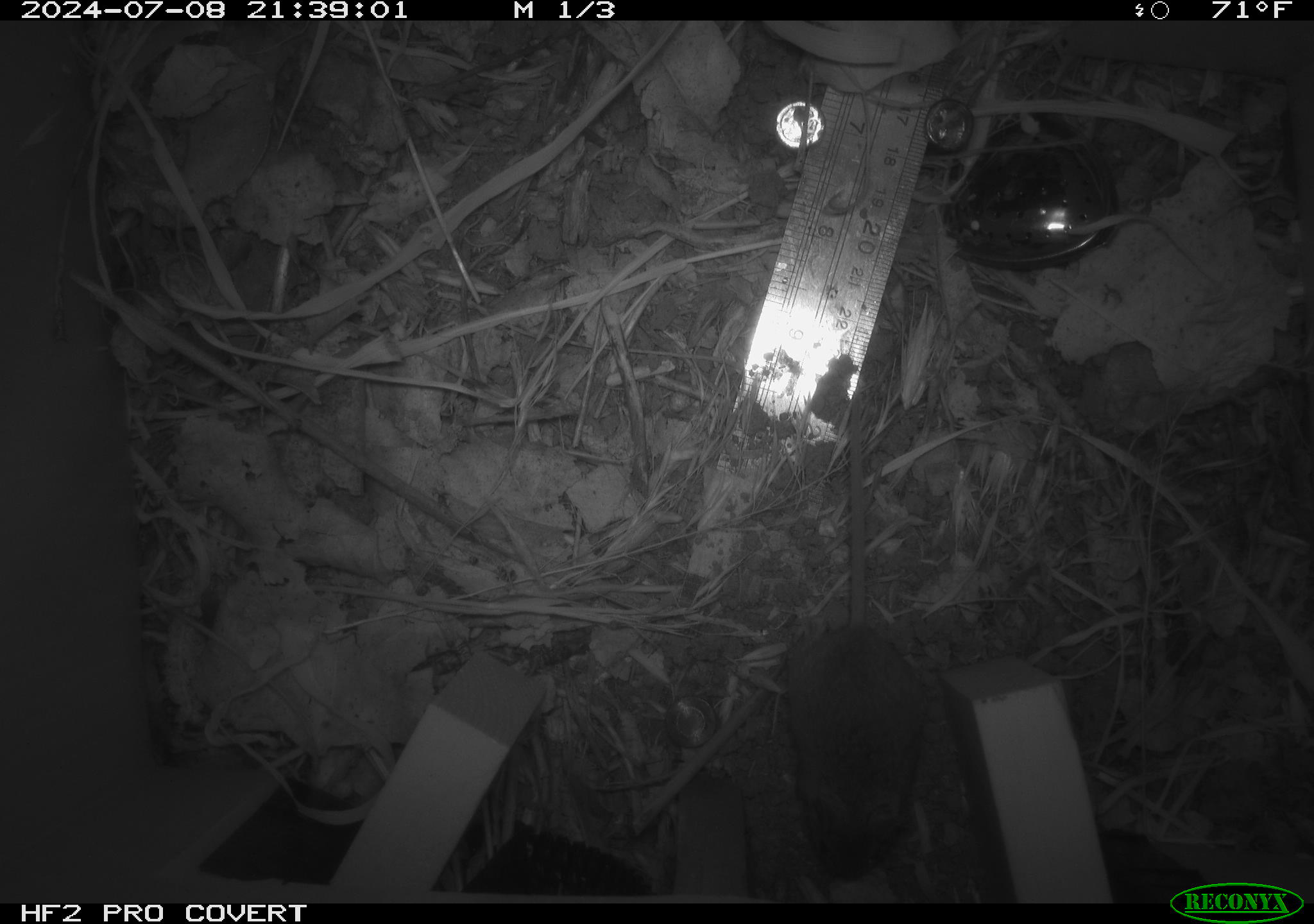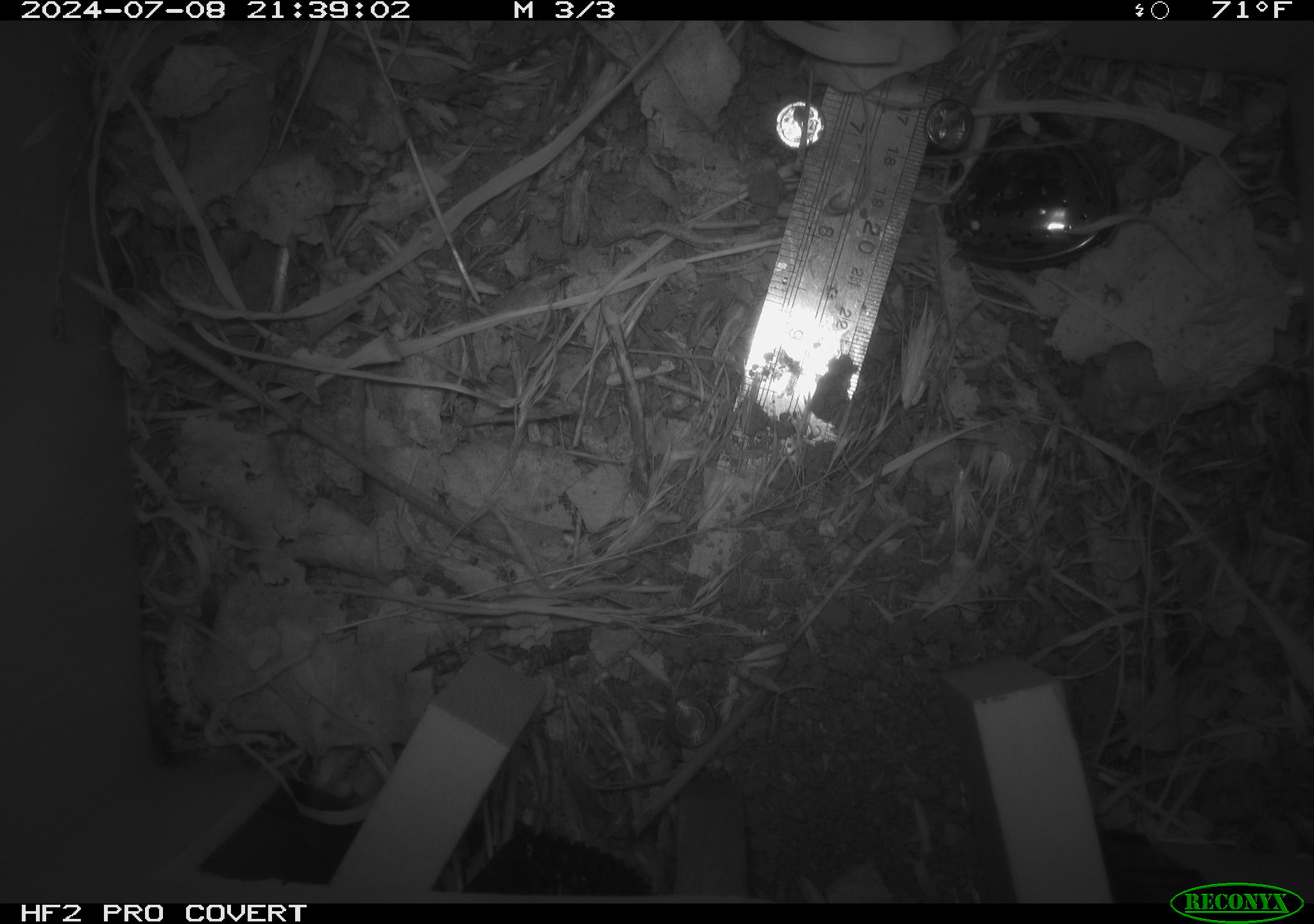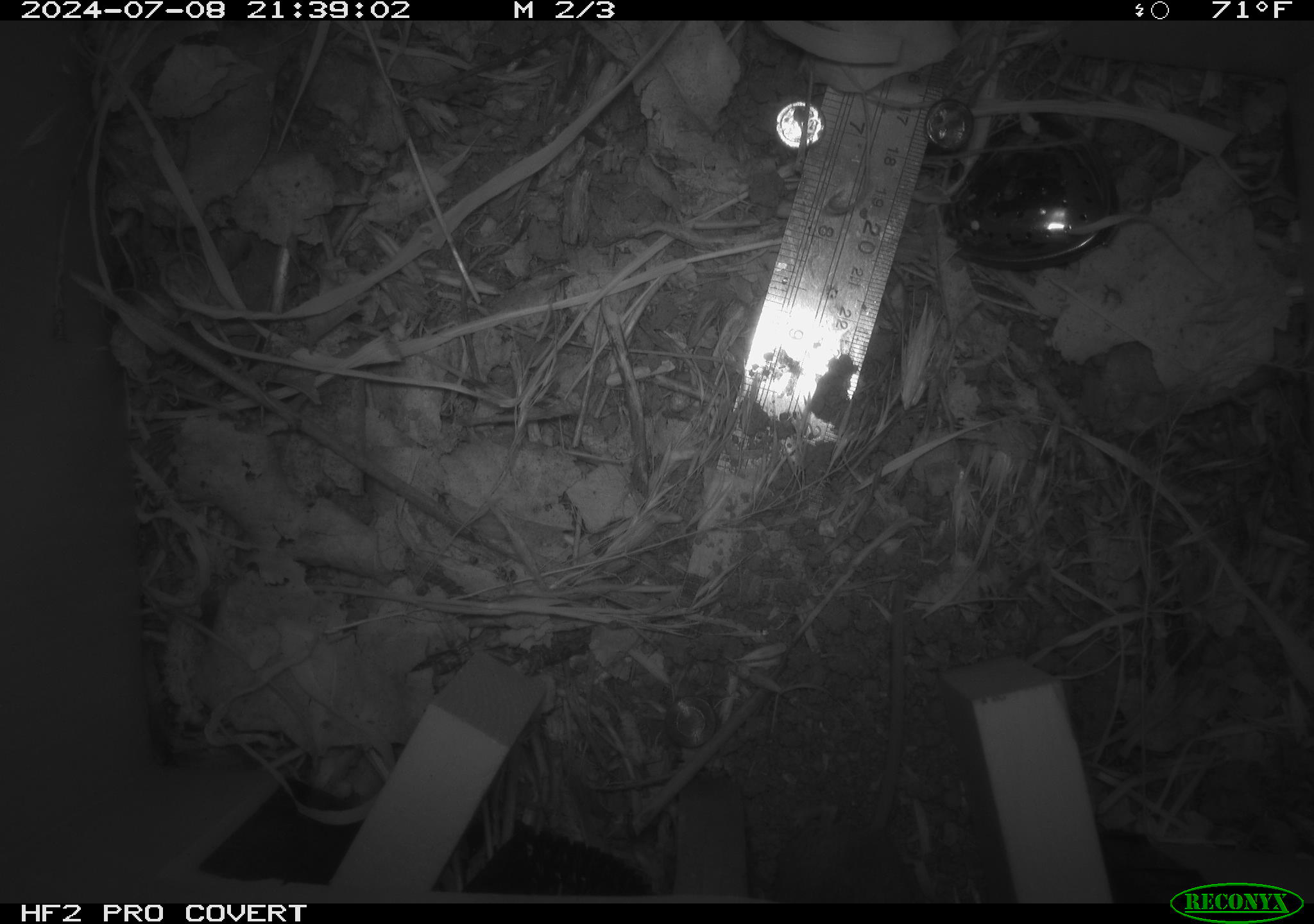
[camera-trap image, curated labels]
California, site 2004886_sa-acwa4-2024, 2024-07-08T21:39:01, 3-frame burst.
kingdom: Animalia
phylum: Chordata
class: Mammalia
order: Rodentia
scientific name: Rodentia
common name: mouse species